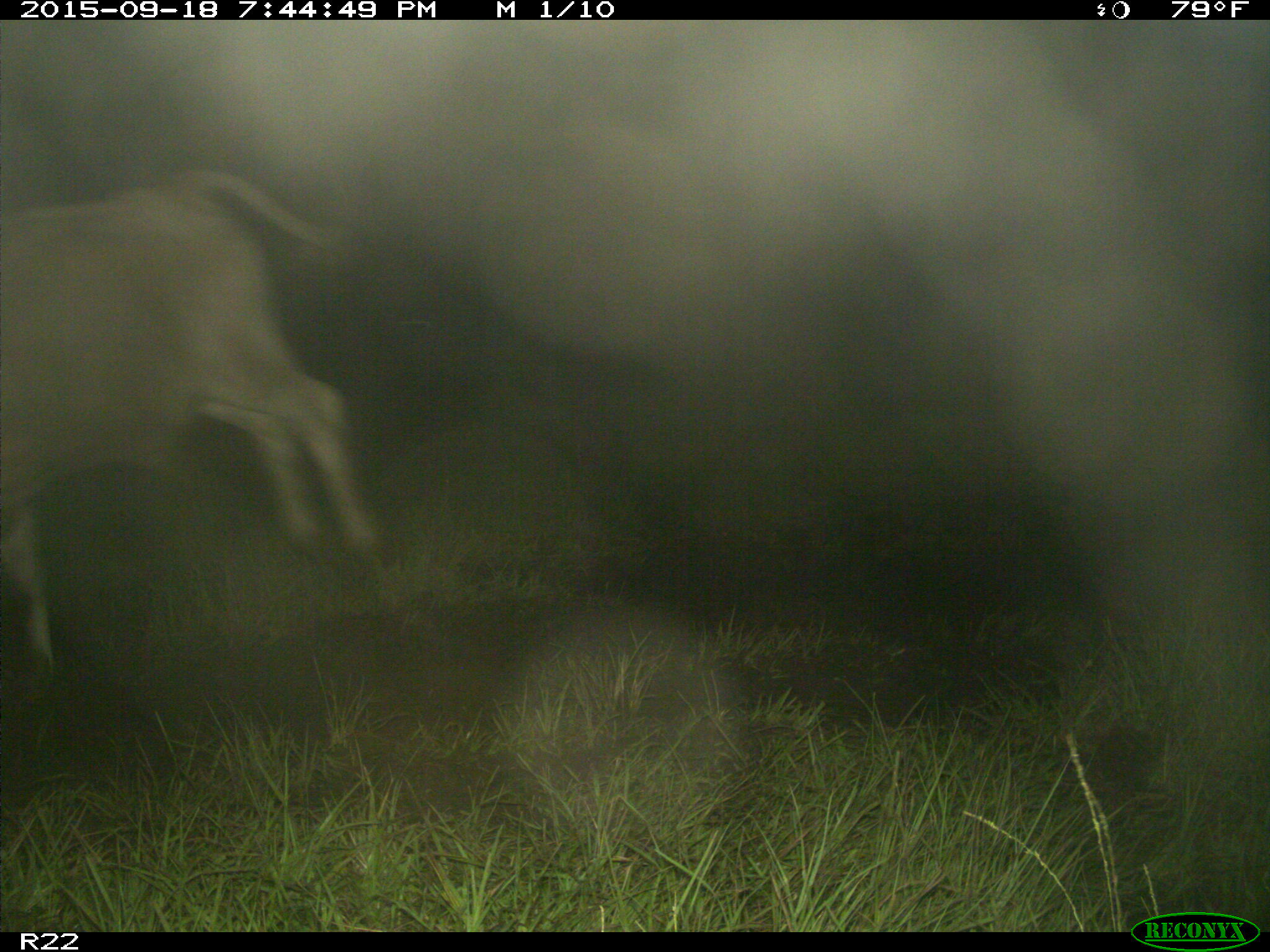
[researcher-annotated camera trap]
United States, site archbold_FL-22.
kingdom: Animalia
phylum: Chordata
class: Mammalia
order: Artiodactyla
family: Bovidae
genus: Bos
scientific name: Bos taurus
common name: domestic cow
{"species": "Bos taurus (domestic cow)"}